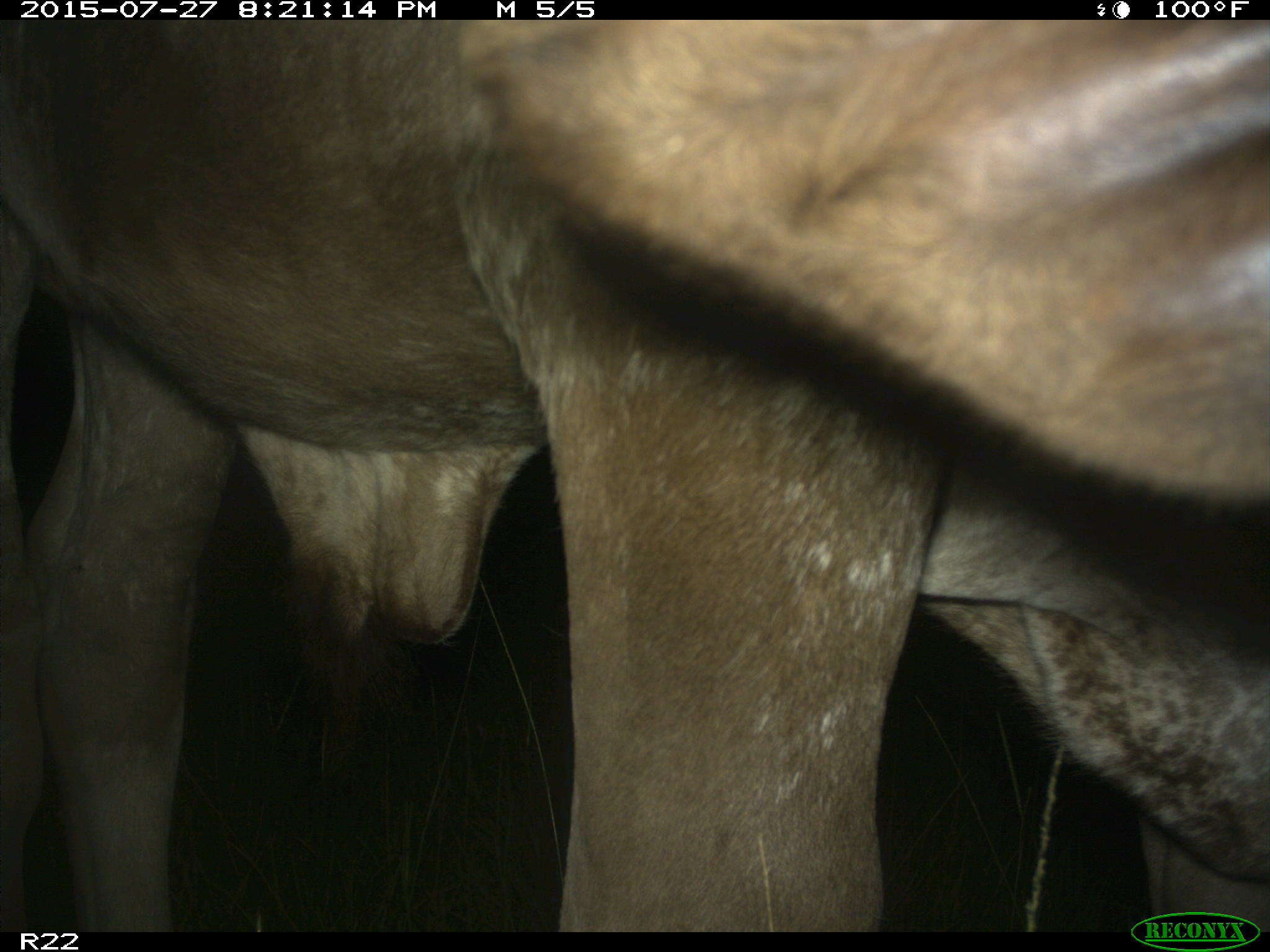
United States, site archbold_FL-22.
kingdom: Animalia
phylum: Chordata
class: Mammalia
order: Artiodactyla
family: Bovidae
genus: Bos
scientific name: Bos taurus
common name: domestic cow